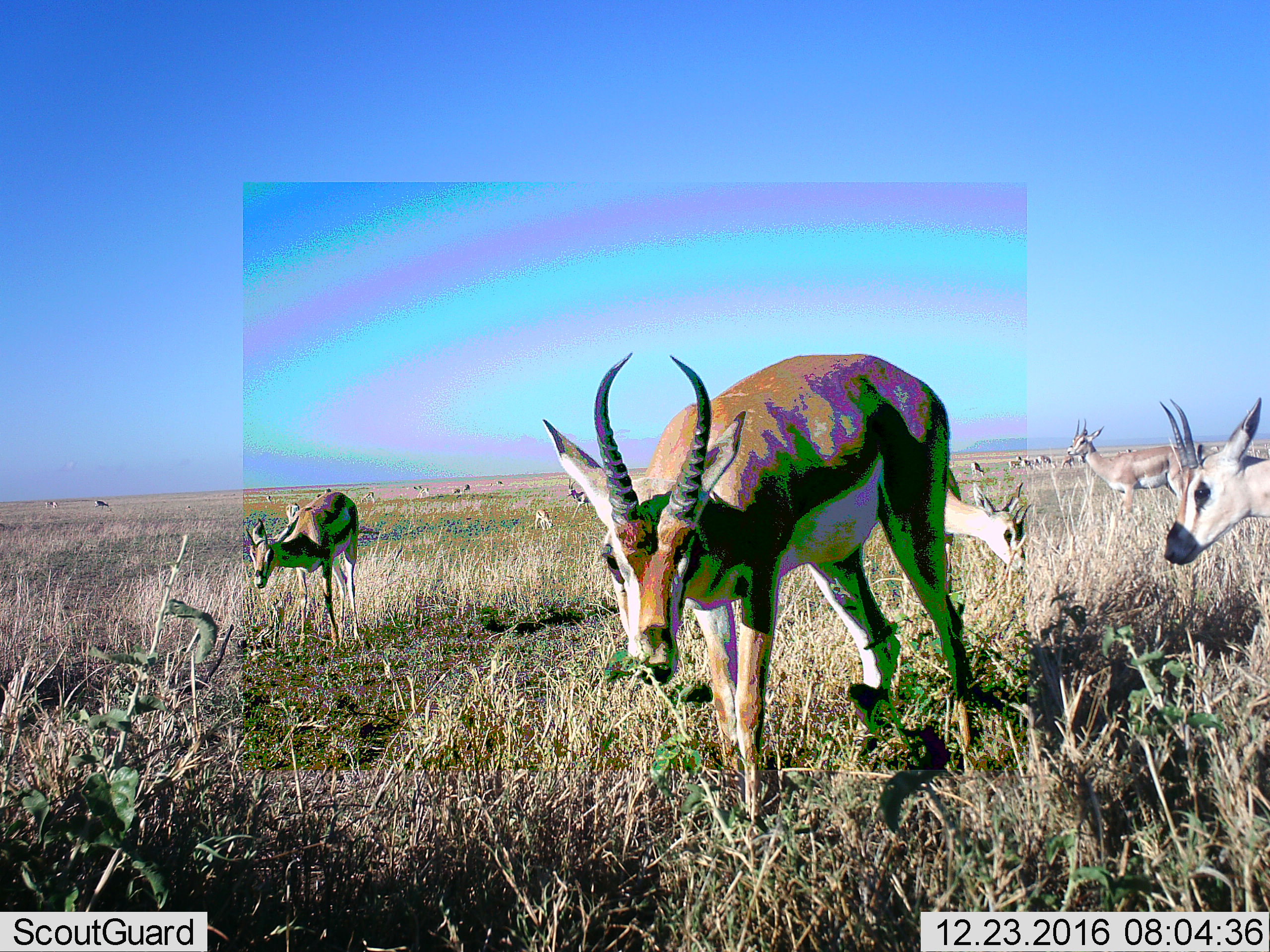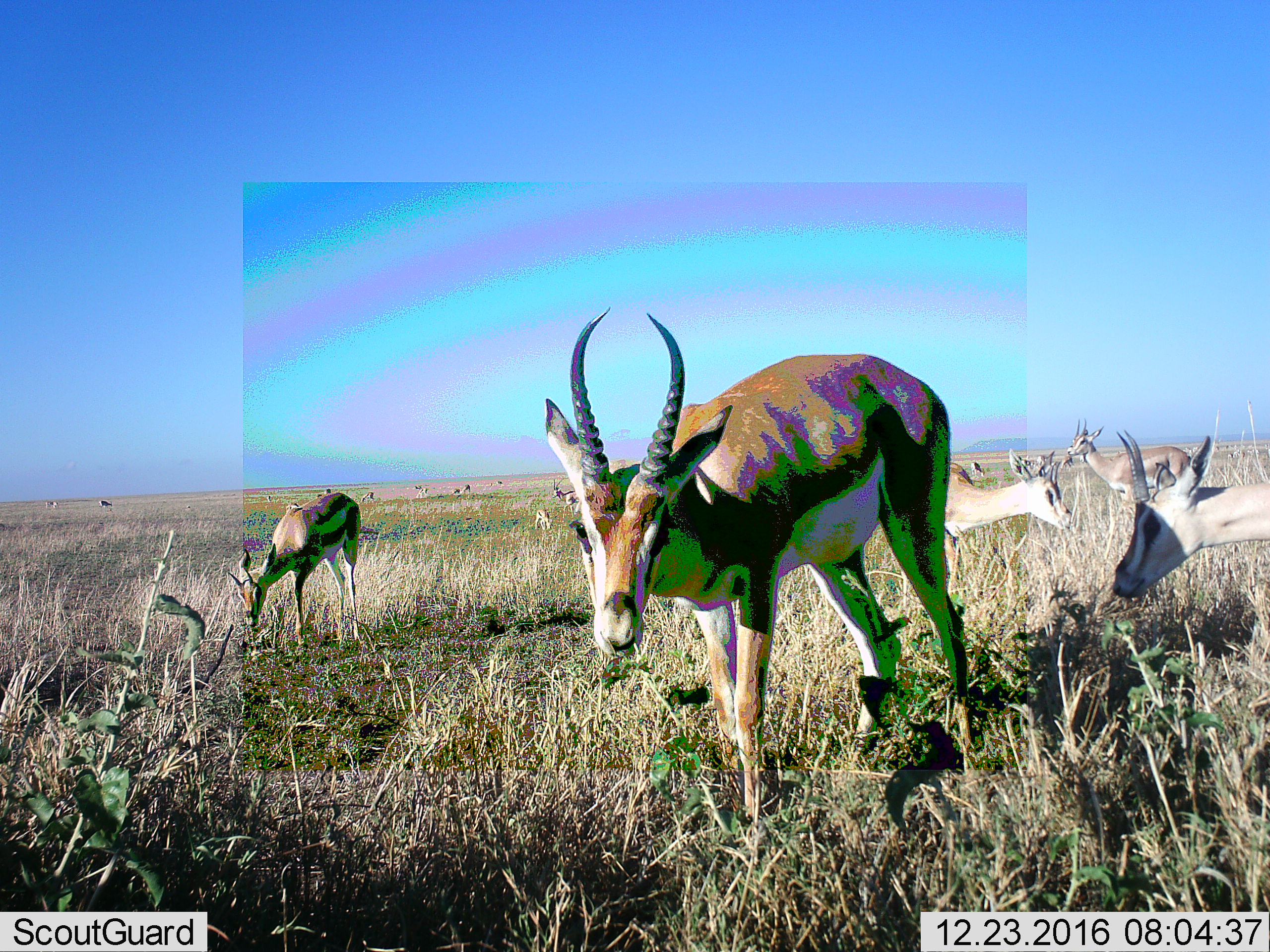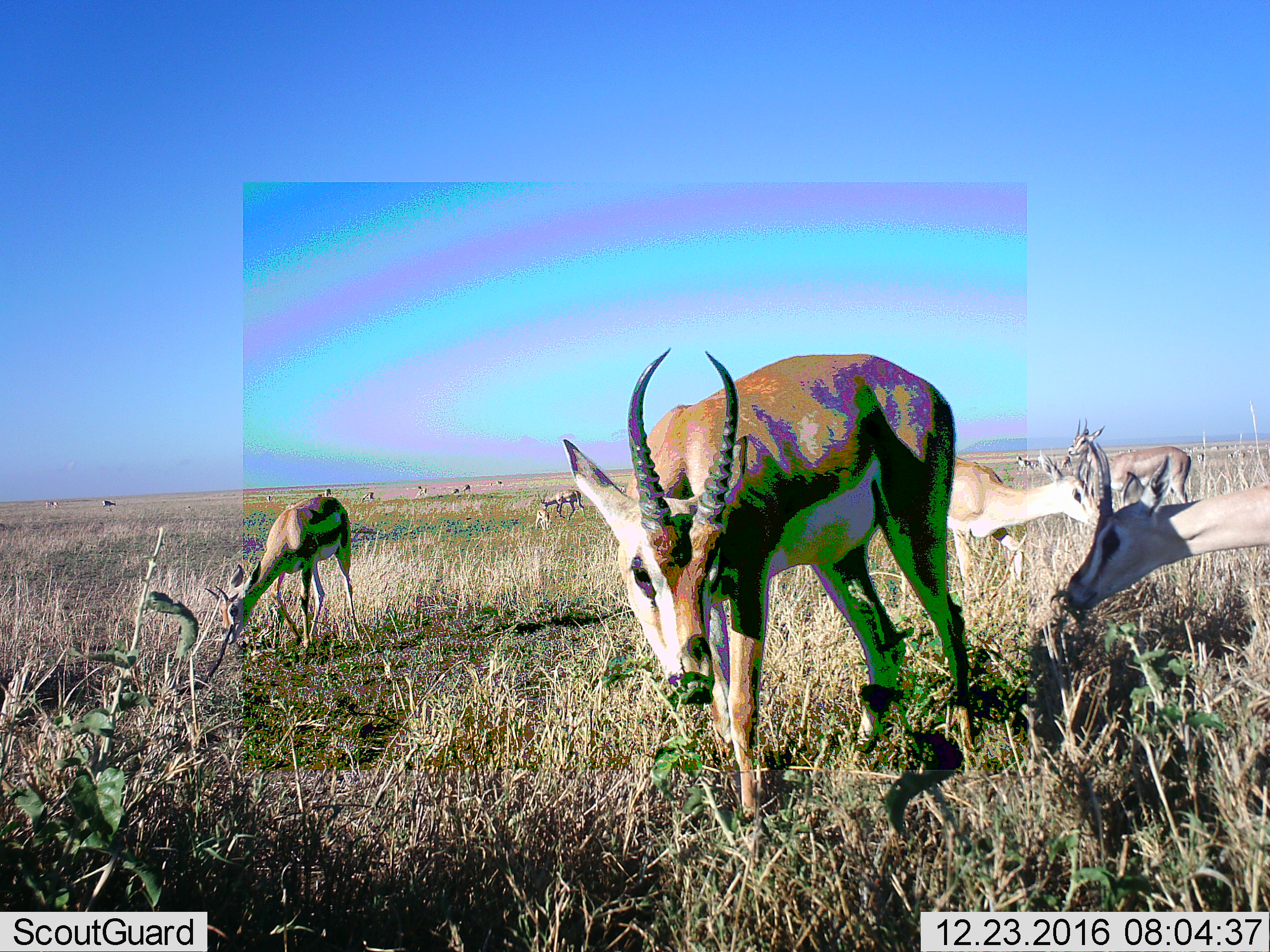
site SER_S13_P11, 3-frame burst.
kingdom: Animalia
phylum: Chordata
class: Mammalia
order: Artiodactyla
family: Bovidae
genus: Eudorcas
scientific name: Eudorcas thomsonii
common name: thomson's gazelle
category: gazellethomsons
Gazellethomsons (thomson's gazelle) (Eudorcas thomsonii), count 11-50. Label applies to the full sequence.